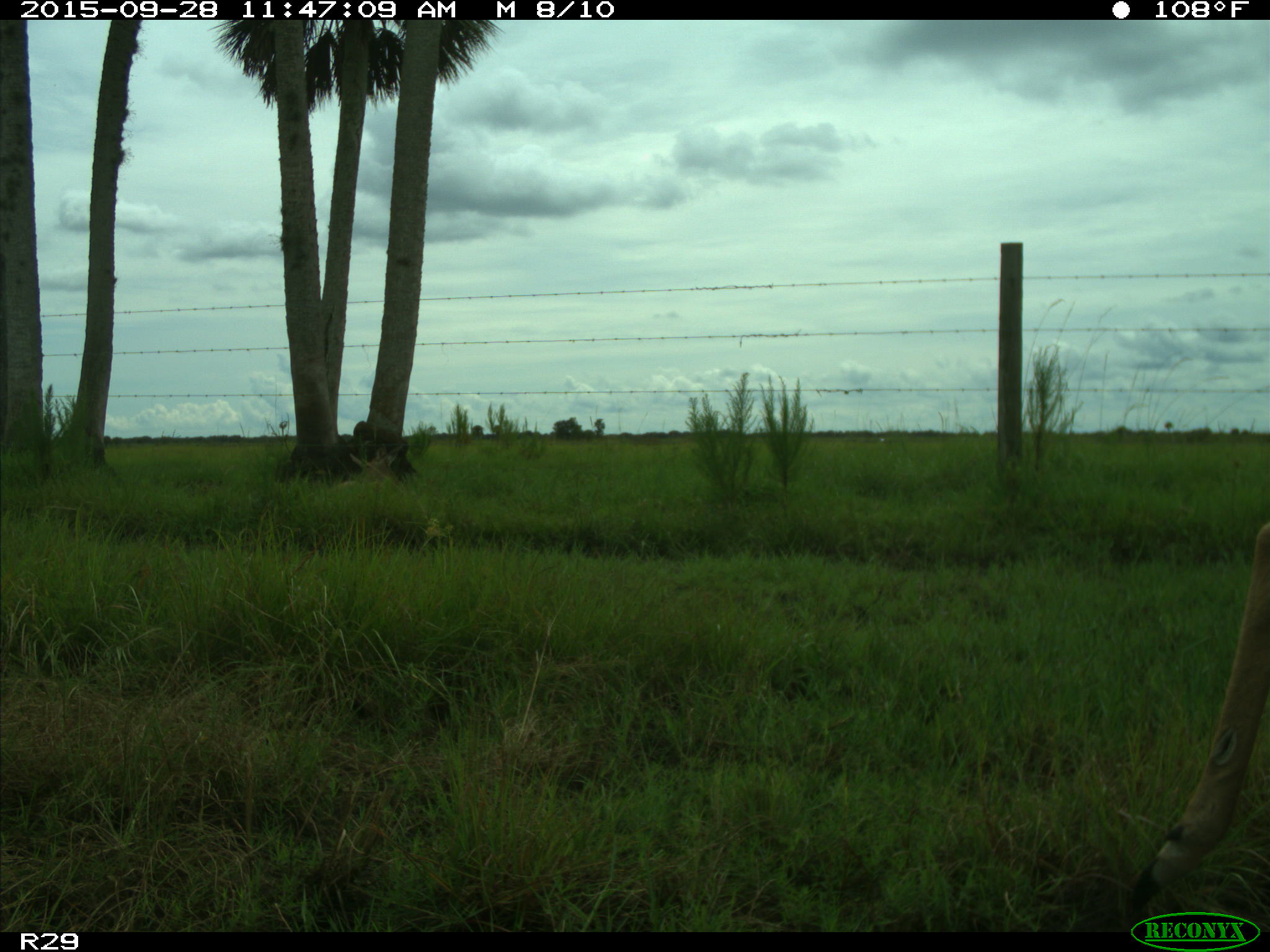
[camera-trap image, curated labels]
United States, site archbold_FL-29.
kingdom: Animalia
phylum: Chordata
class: Mammalia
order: Artiodactyla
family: Cervidae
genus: Odocoileus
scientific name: Odocoileus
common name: deer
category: unidentified deer